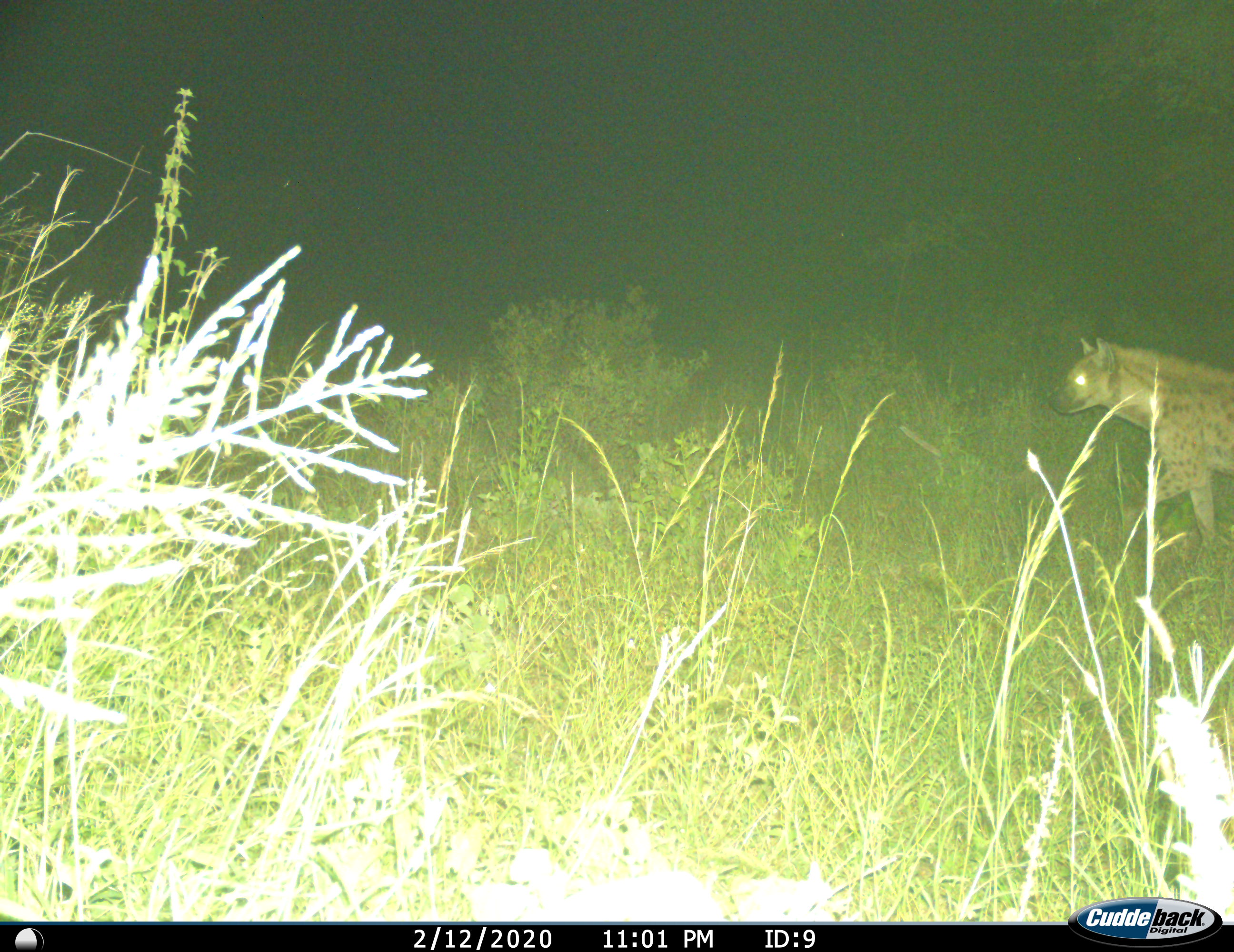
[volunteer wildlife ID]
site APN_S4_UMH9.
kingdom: Animalia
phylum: Chordata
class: Mammalia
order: Carnivora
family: Hyaenidae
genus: Crocuta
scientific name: Crocuta crocuta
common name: spotted hyena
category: hyenaspotted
Hyenaspotted (spotted hyena) (Crocuta crocuta), count 1. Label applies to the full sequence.